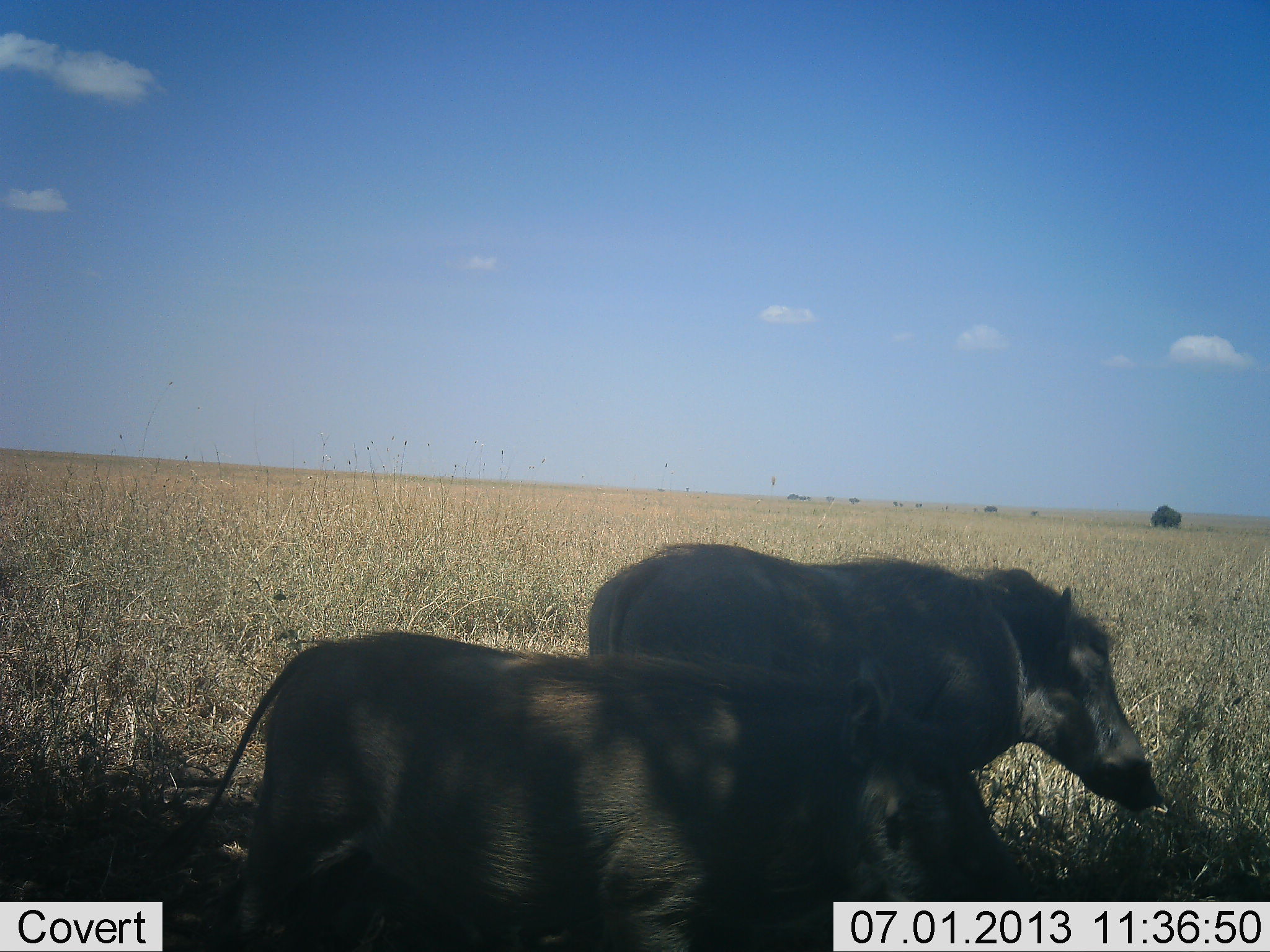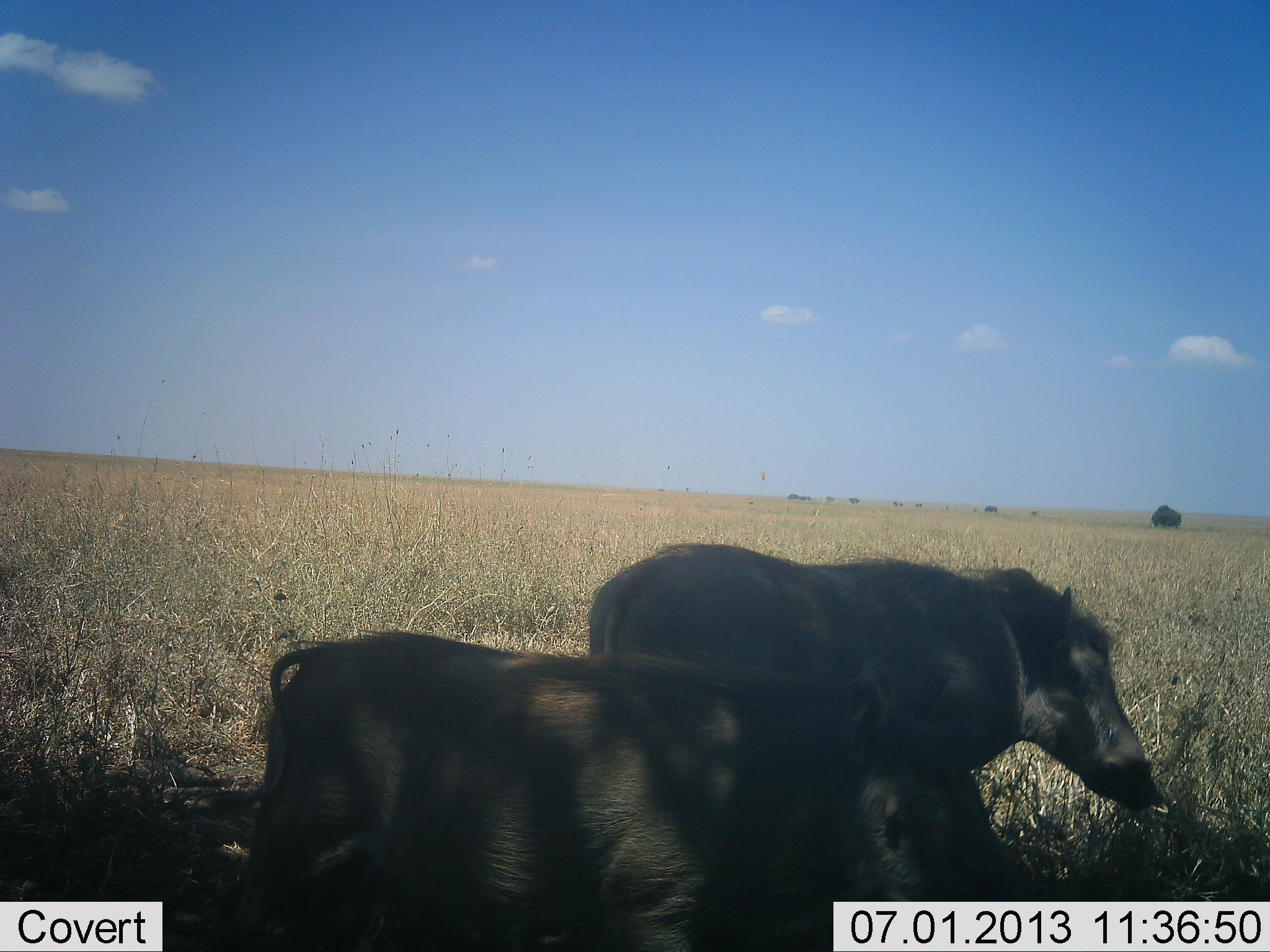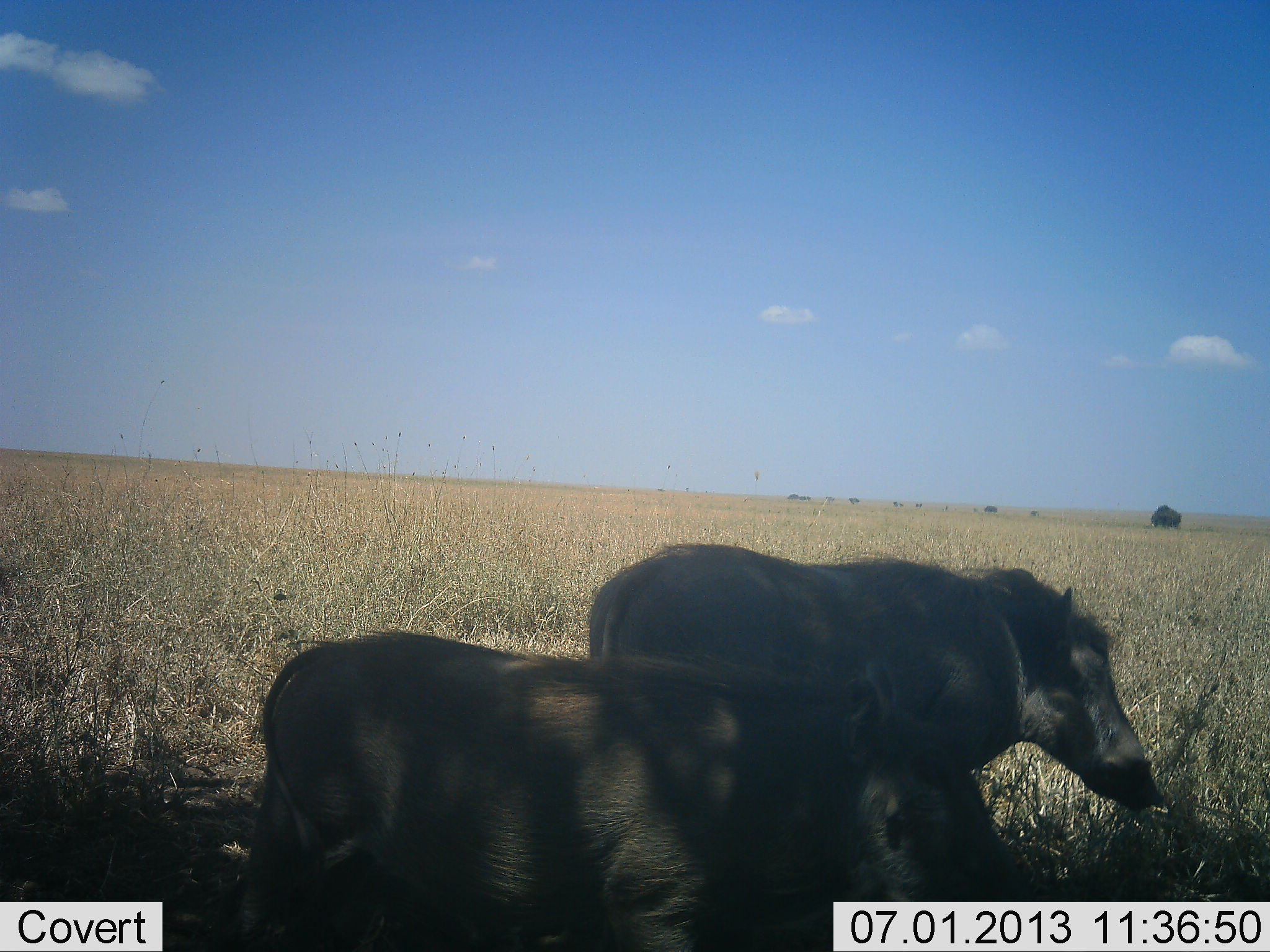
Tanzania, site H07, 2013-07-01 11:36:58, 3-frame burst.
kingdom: Animalia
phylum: Chordata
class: Mammalia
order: Artiodactyla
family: Suidae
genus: Phacochoerus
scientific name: Phacochoerus africanus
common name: warthog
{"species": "warthog (Phacochoerus africanus)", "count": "2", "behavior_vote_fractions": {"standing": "75%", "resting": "11%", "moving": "21%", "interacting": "0%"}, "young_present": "4%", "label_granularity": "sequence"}